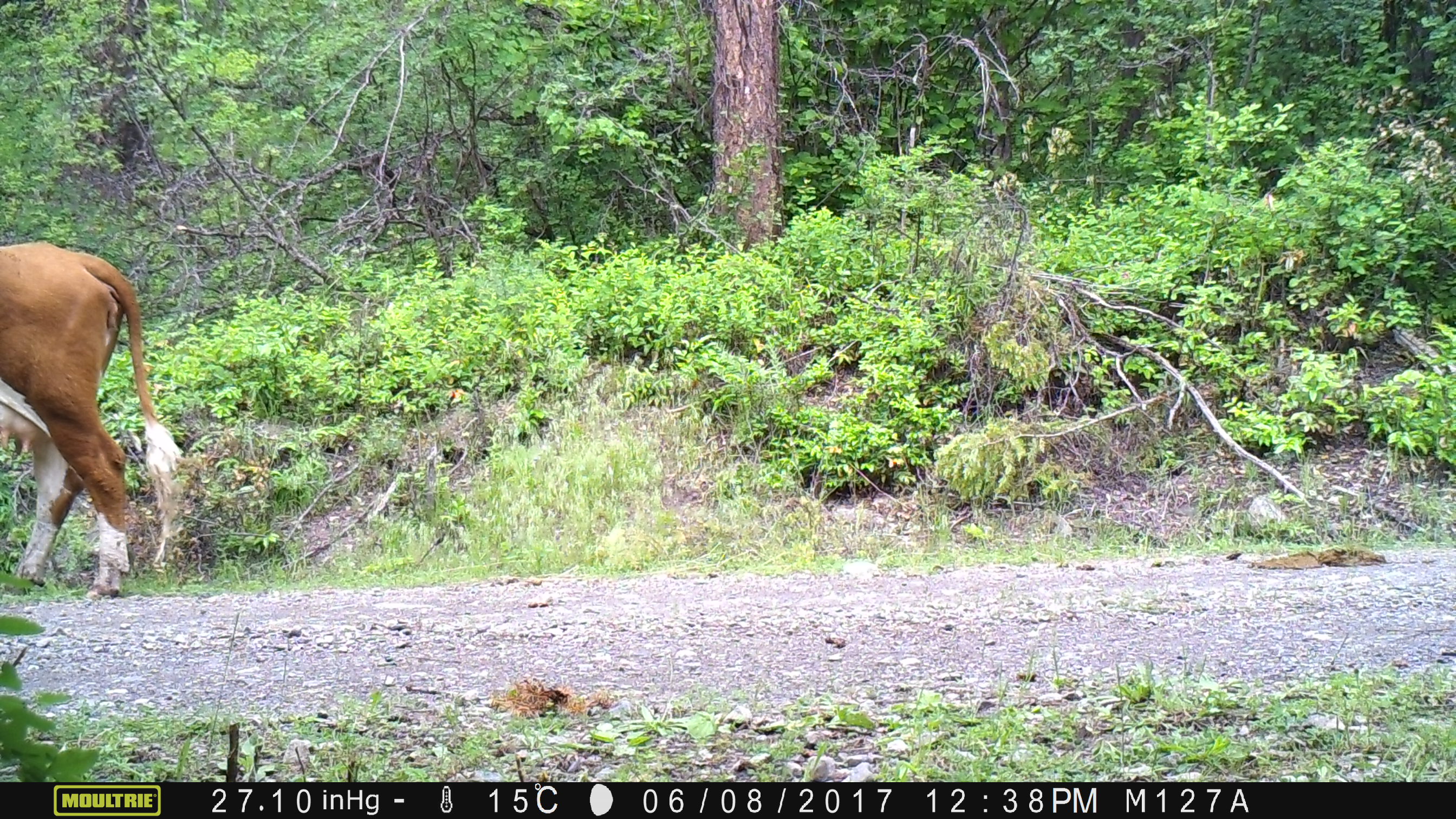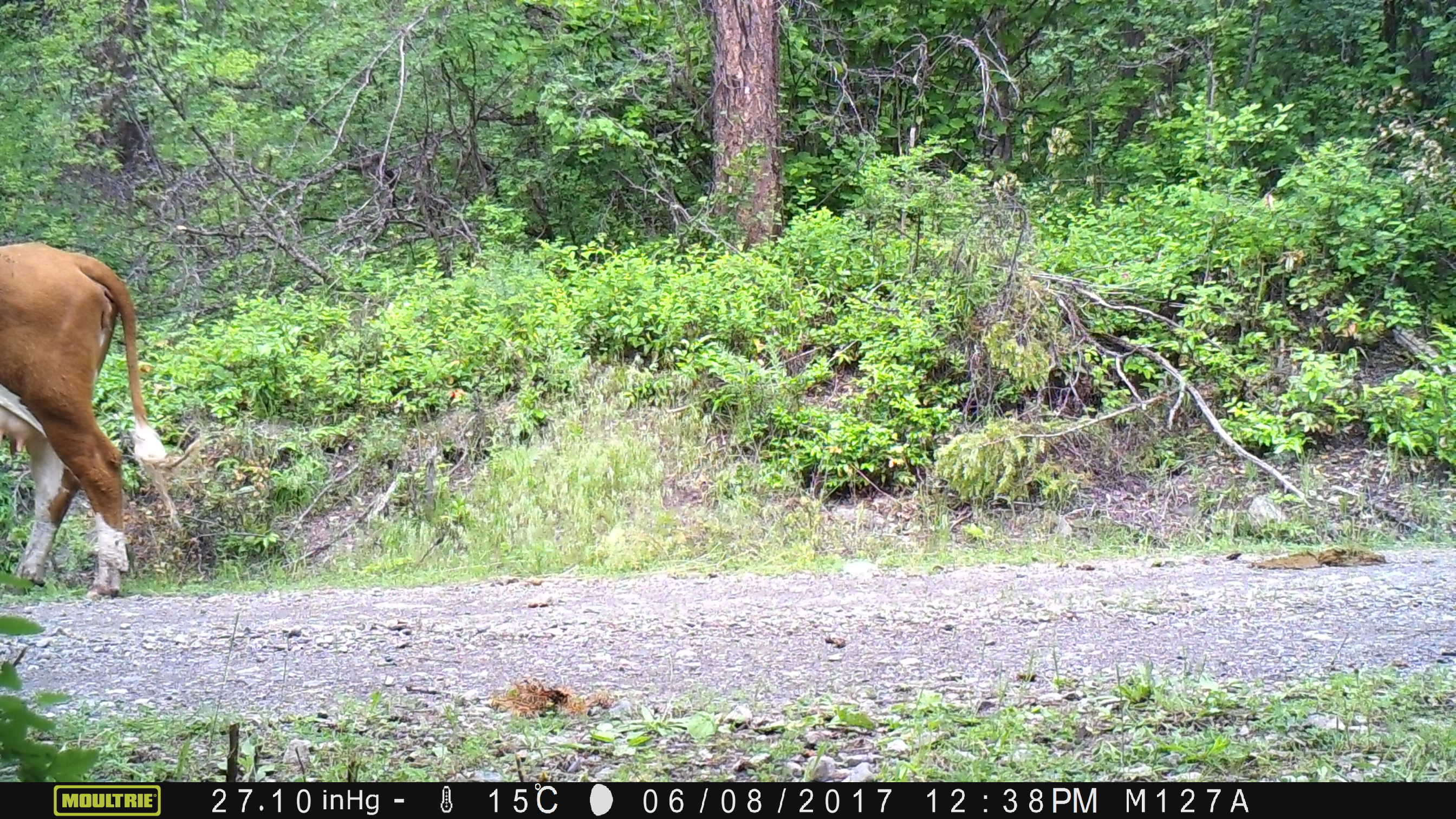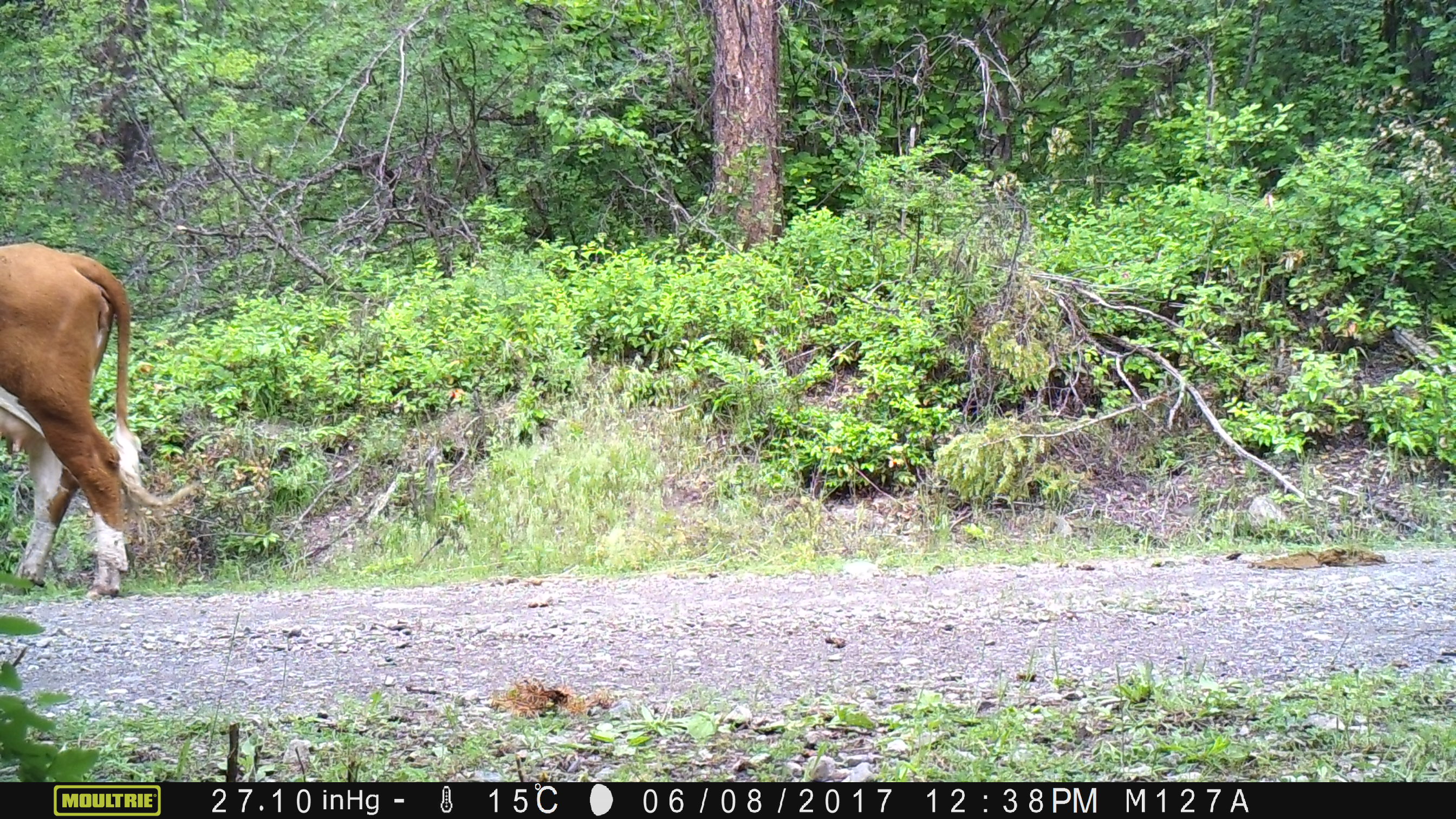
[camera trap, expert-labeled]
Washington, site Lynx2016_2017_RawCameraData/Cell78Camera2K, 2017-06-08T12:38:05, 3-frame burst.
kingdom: Animalia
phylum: Chordata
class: Mammalia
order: Artiodactyla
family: Bovidae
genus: Bos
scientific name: Bos taurus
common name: domestic cattle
Domestic cattle (Bos taurus). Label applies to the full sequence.